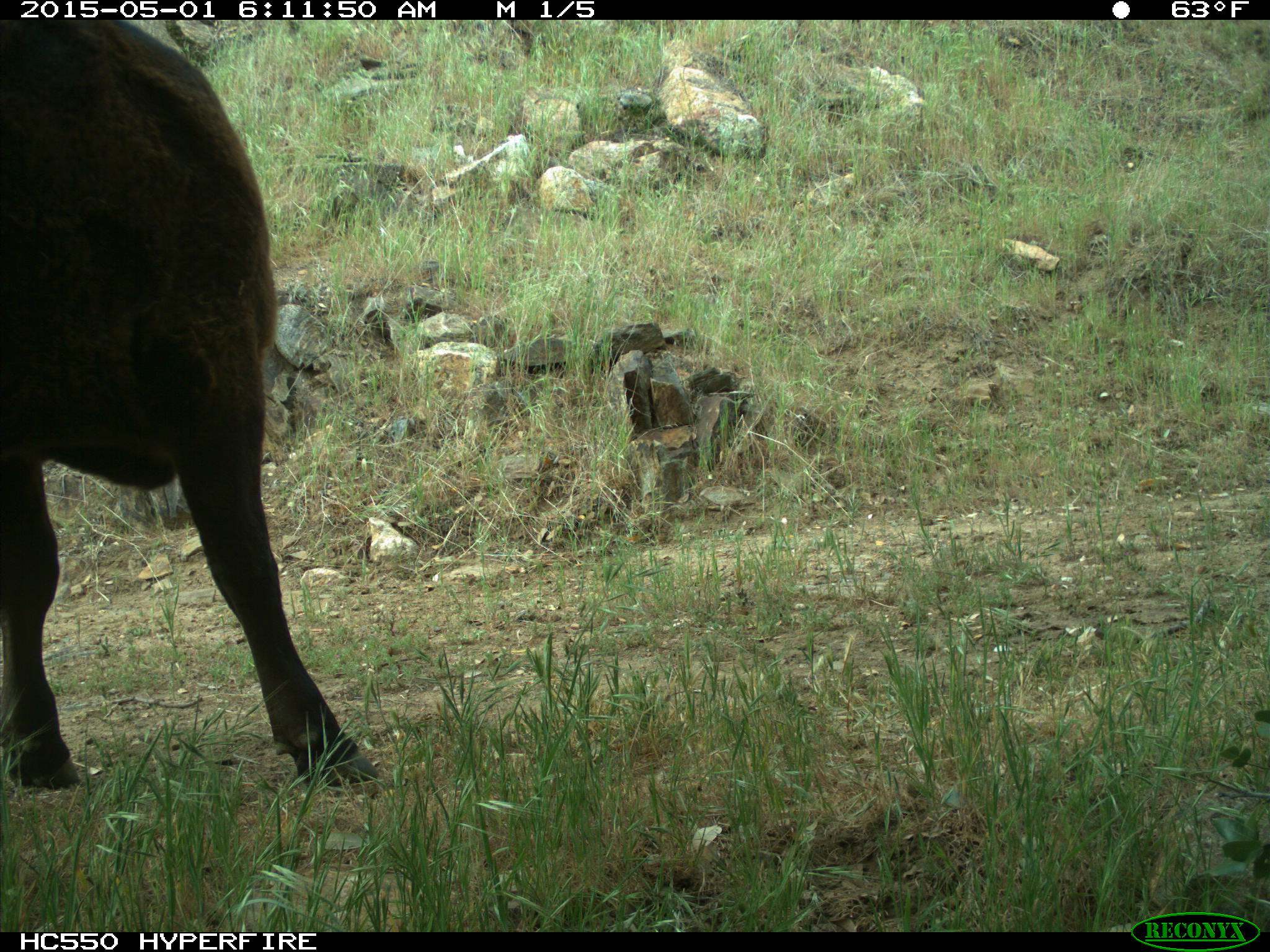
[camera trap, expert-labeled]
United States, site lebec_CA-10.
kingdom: Animalia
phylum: Chordata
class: Mammalia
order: Artiodactyla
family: Bovidae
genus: Bos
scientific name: Bos taurus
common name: domestic cow